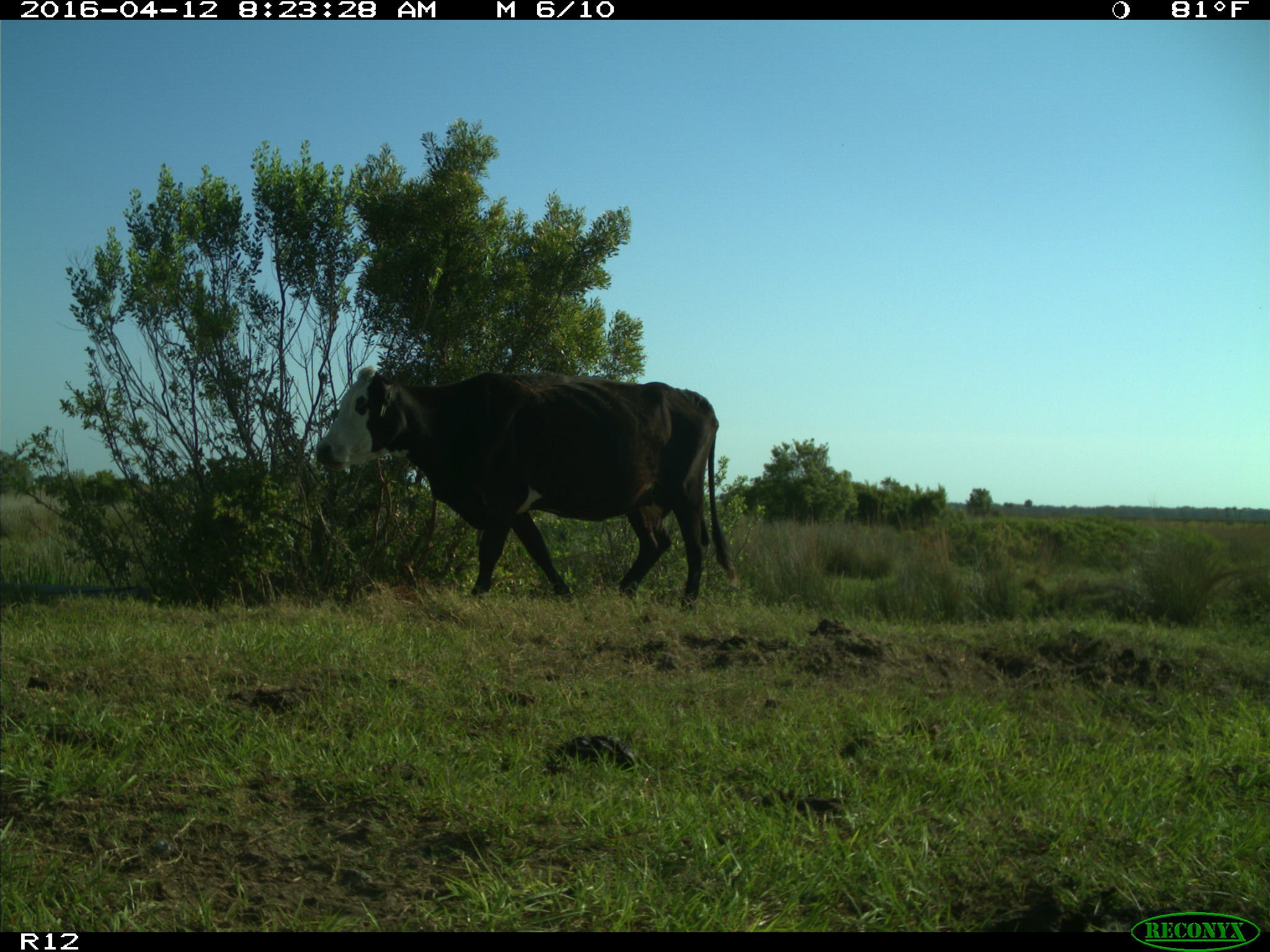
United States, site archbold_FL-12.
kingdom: Animalia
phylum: Chordata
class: Mammalia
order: Artiodactyla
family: Bovidae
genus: Bos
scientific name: Bos taurus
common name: domestic cow